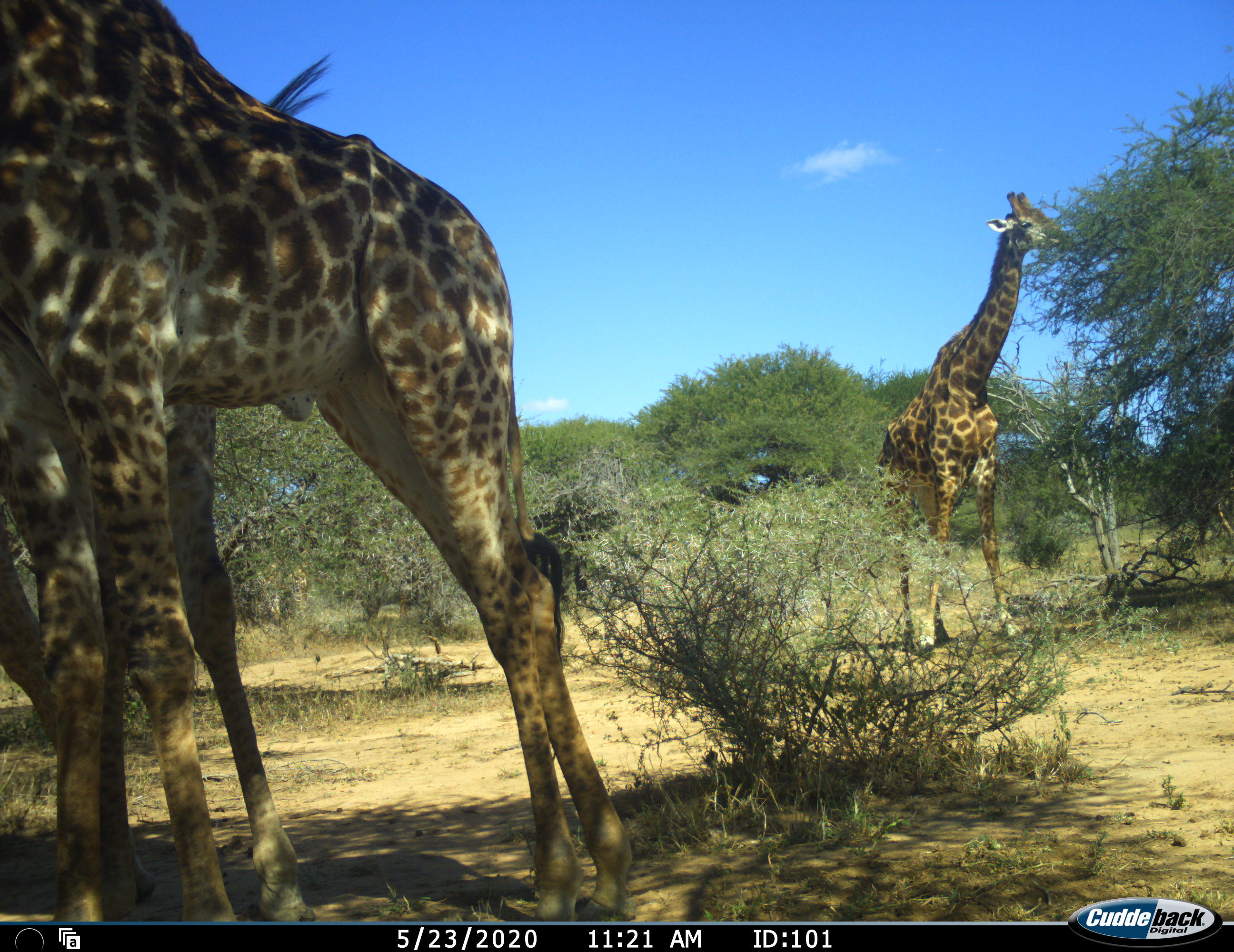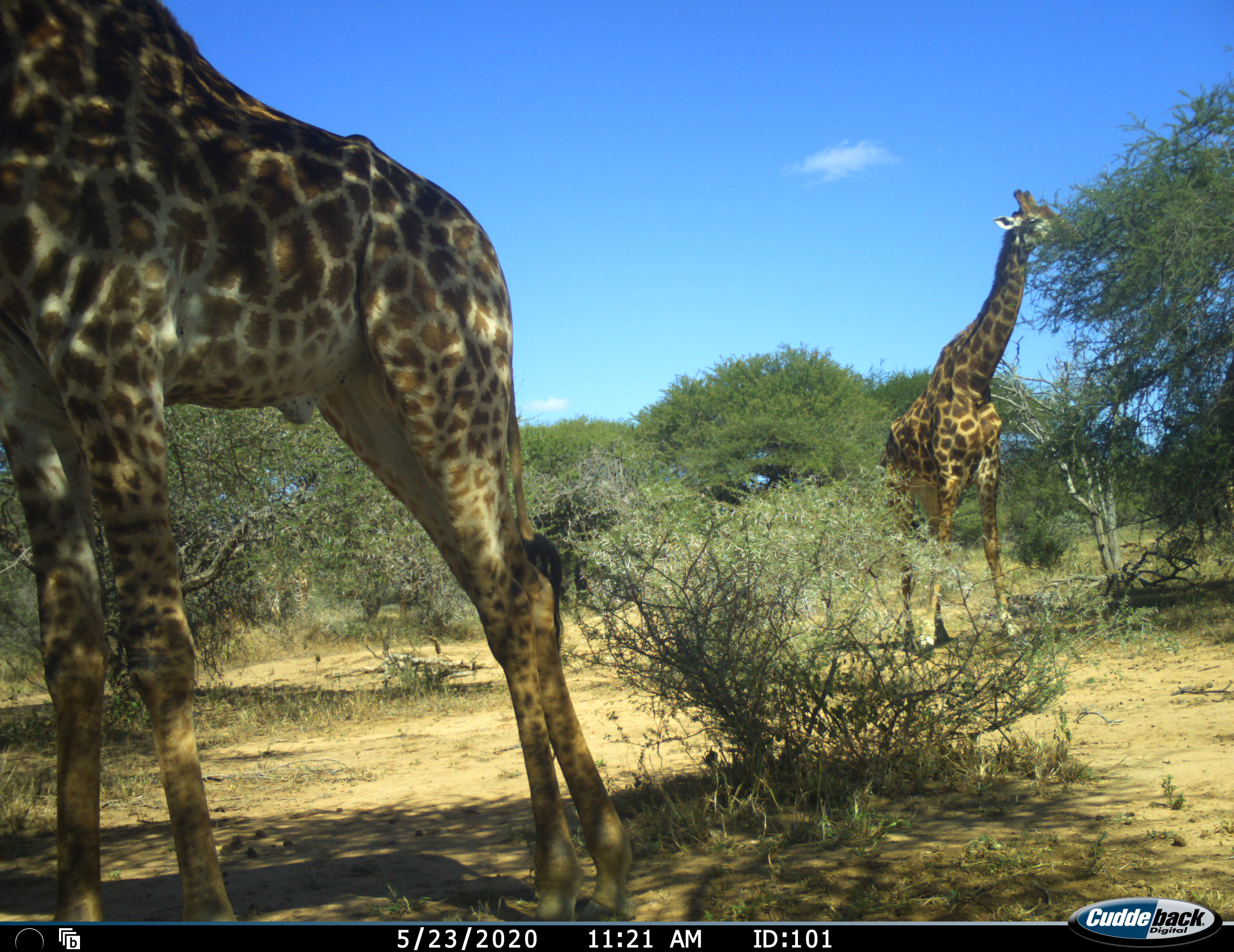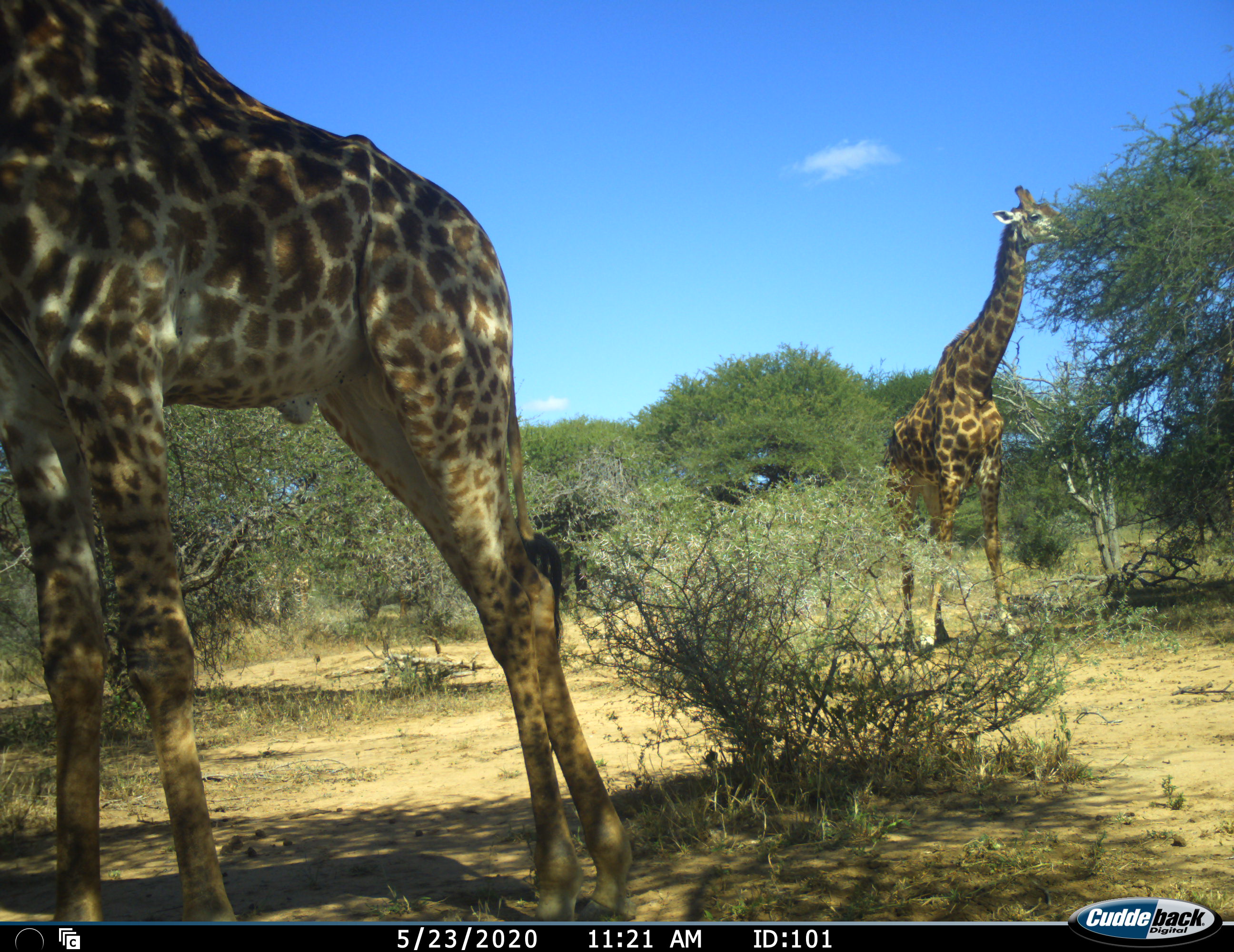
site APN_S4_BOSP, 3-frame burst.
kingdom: Animalia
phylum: Chordata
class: Mammalia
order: Artiodactyla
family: Giraffidae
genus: Giraffa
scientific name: Giraffa camelopardalis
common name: giraffe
Giraffe (Giraffa camelopardalis), count 4. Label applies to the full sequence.